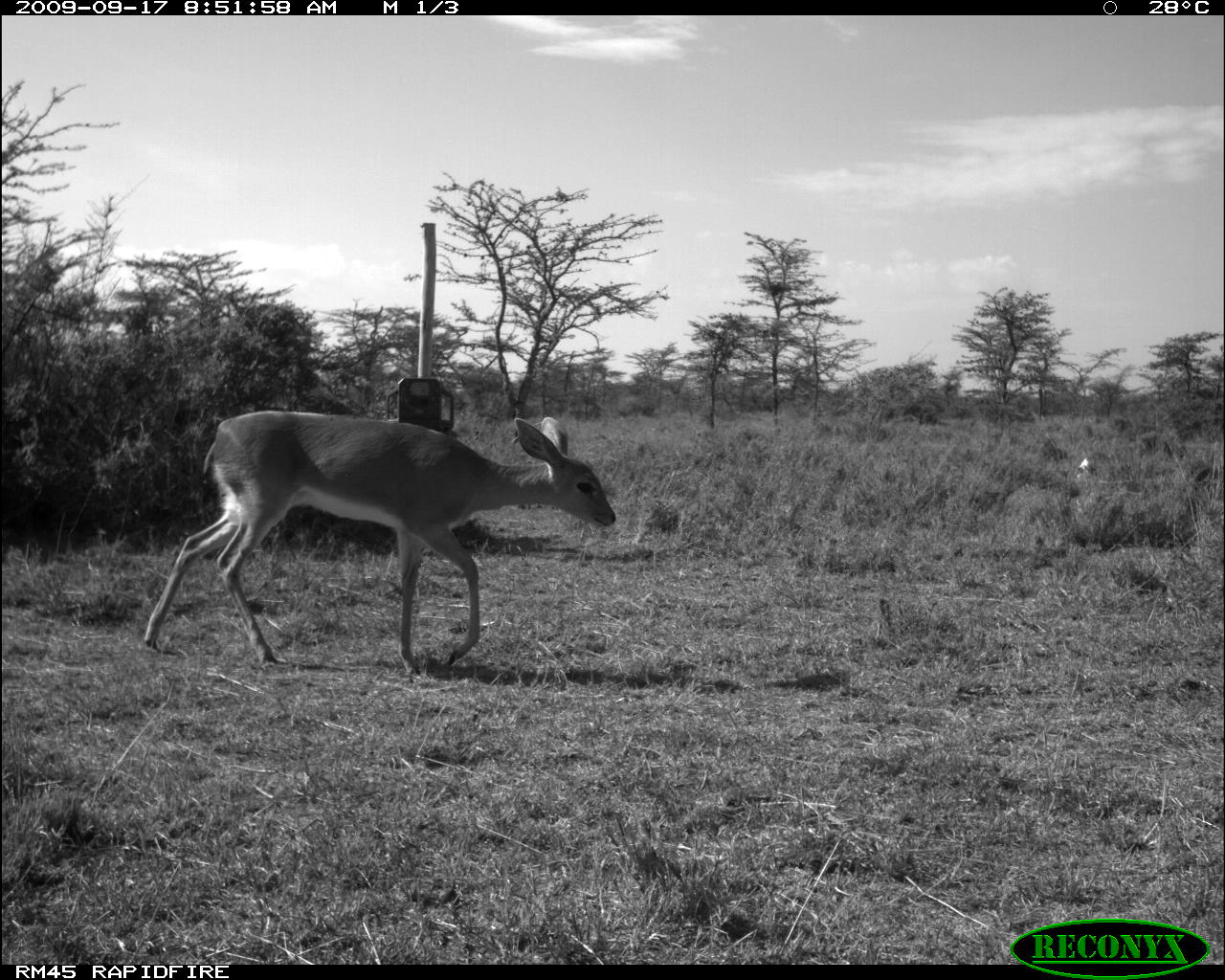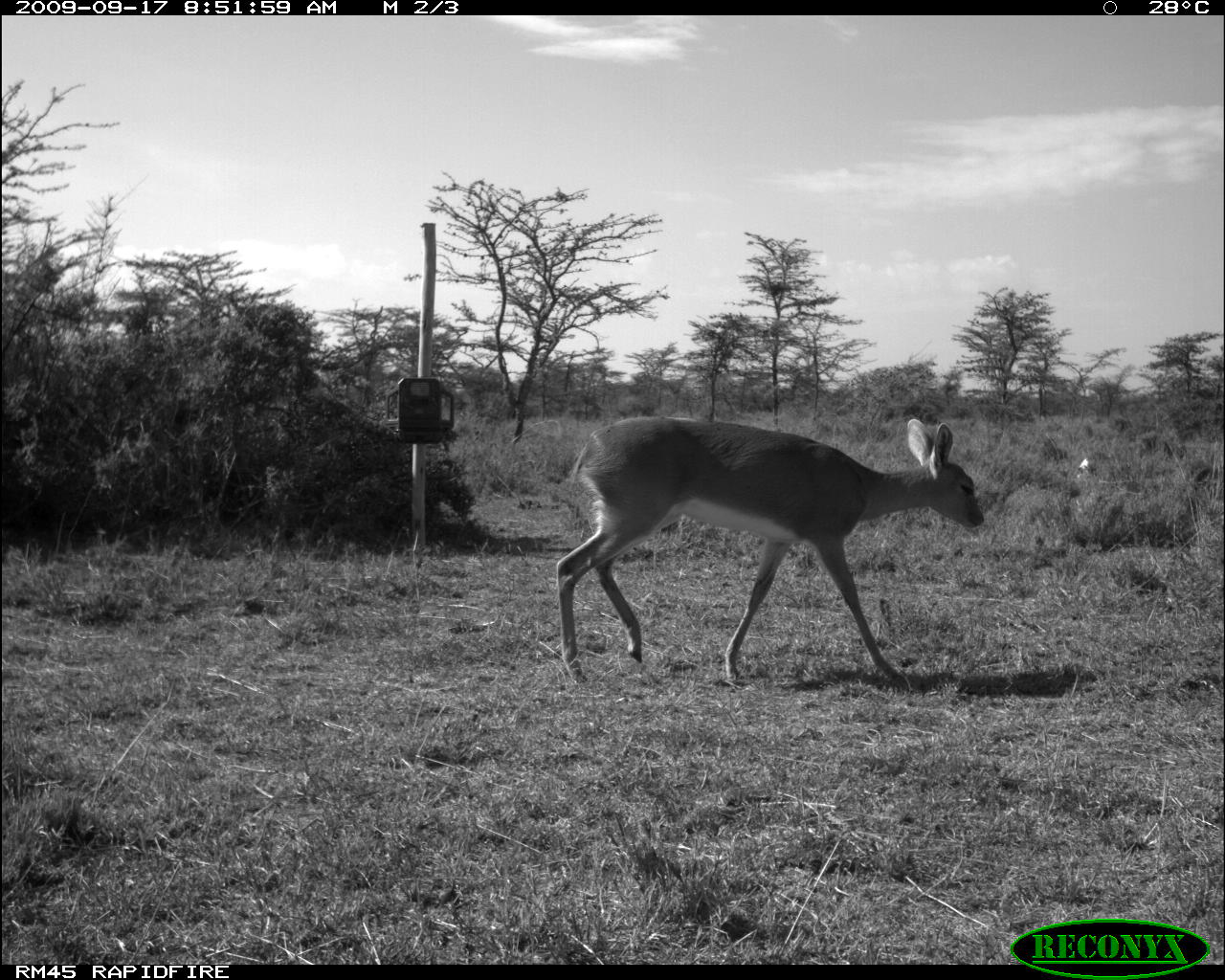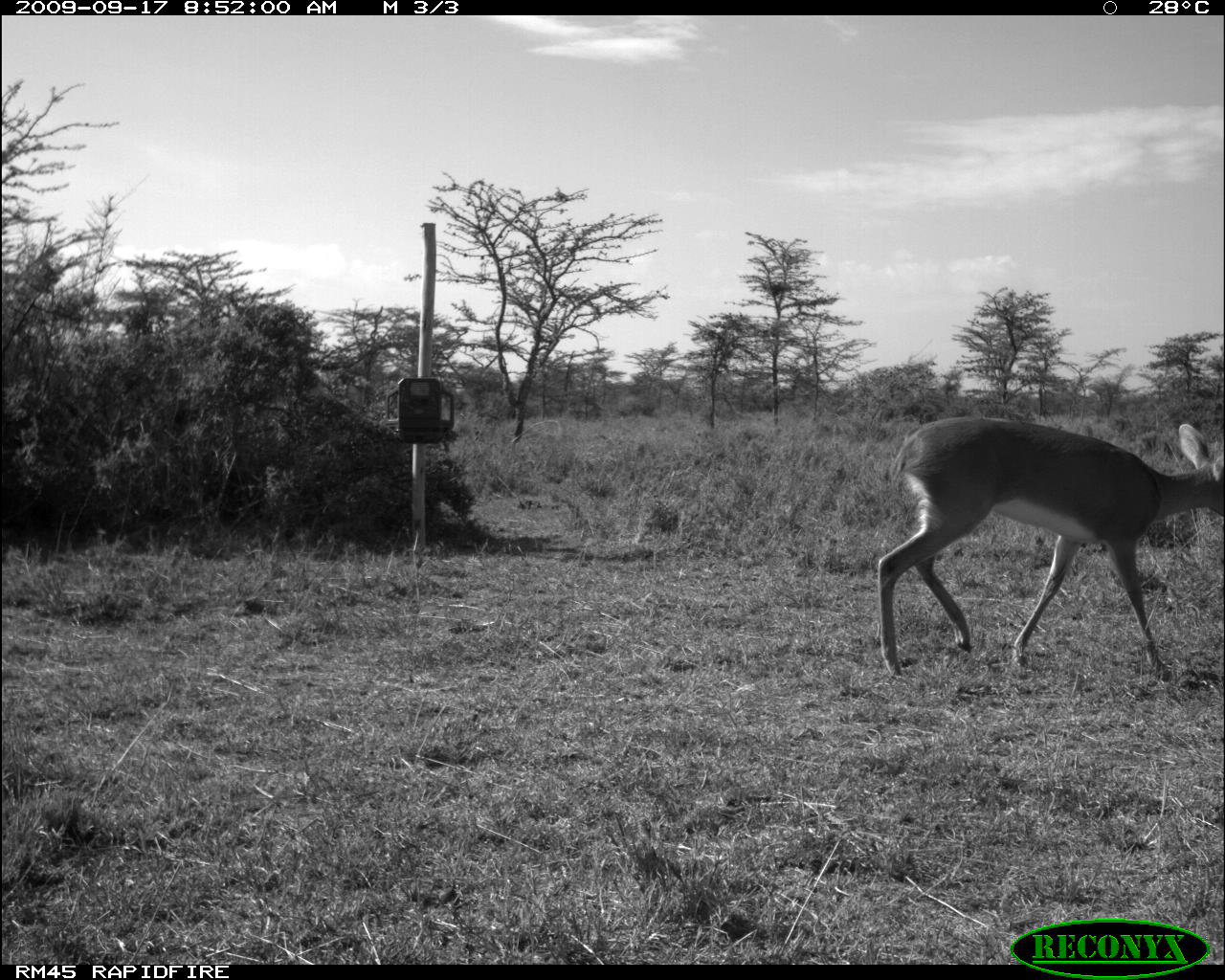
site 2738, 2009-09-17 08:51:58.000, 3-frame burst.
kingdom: Animalia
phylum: Chordata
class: Mammalia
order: Artiodactyla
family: Bovidae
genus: Raphicerus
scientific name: Raphicerus campestris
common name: steenbok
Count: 1.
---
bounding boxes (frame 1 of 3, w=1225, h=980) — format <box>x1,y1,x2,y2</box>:
raphicerus campestris: <box>142,409,617,669</box>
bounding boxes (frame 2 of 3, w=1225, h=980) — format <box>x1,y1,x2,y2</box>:
raphicerus campestris: <box>550,416,983,690</box>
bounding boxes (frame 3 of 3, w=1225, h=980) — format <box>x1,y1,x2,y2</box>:
raphicerus campestris: <box>868,407,1225,679</box>